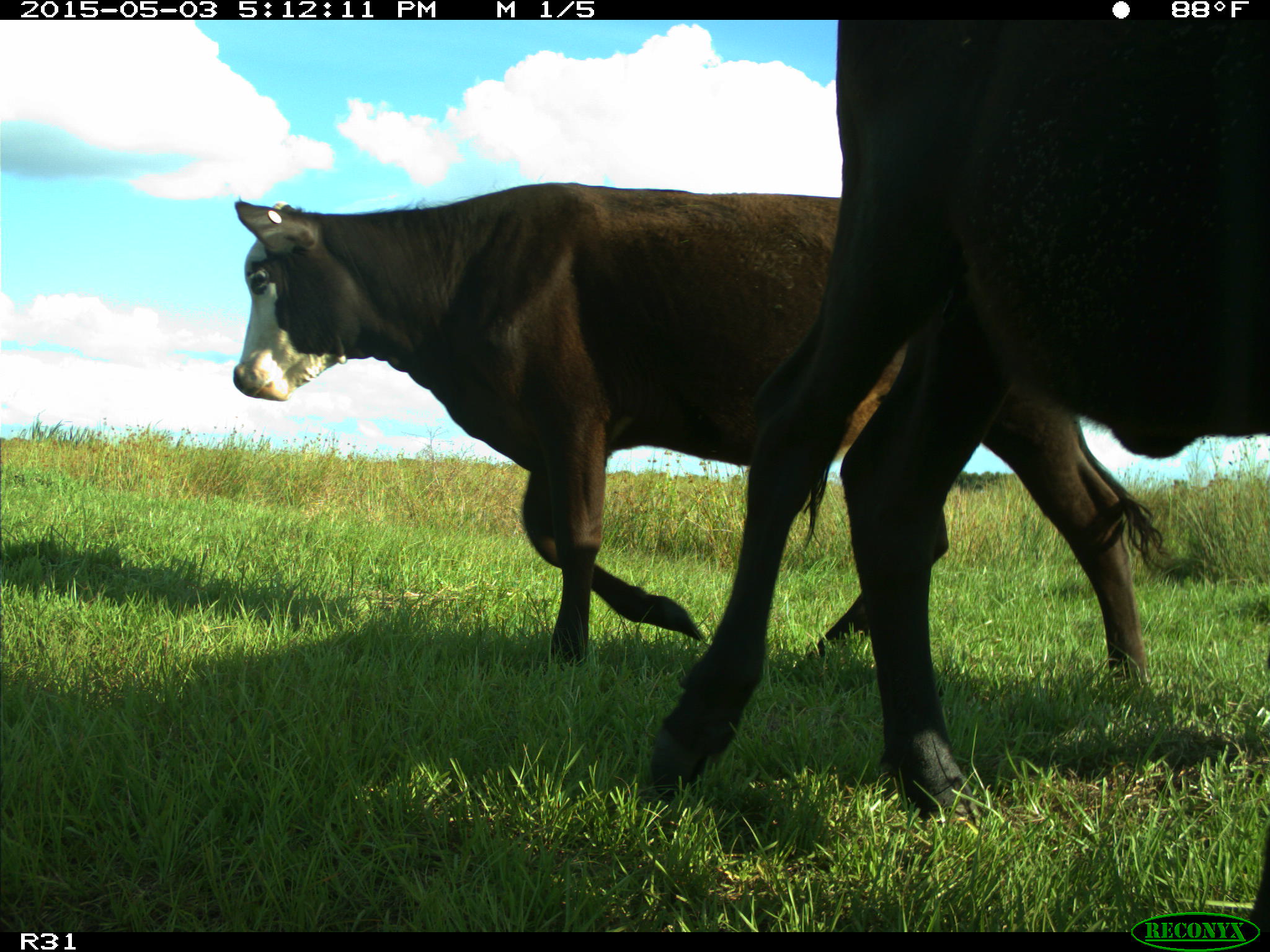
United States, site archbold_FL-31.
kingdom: Animalia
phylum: Chordata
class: Mammalia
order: Artiodactyla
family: Bovidae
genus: Bos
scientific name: Bos taurus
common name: domestic cow